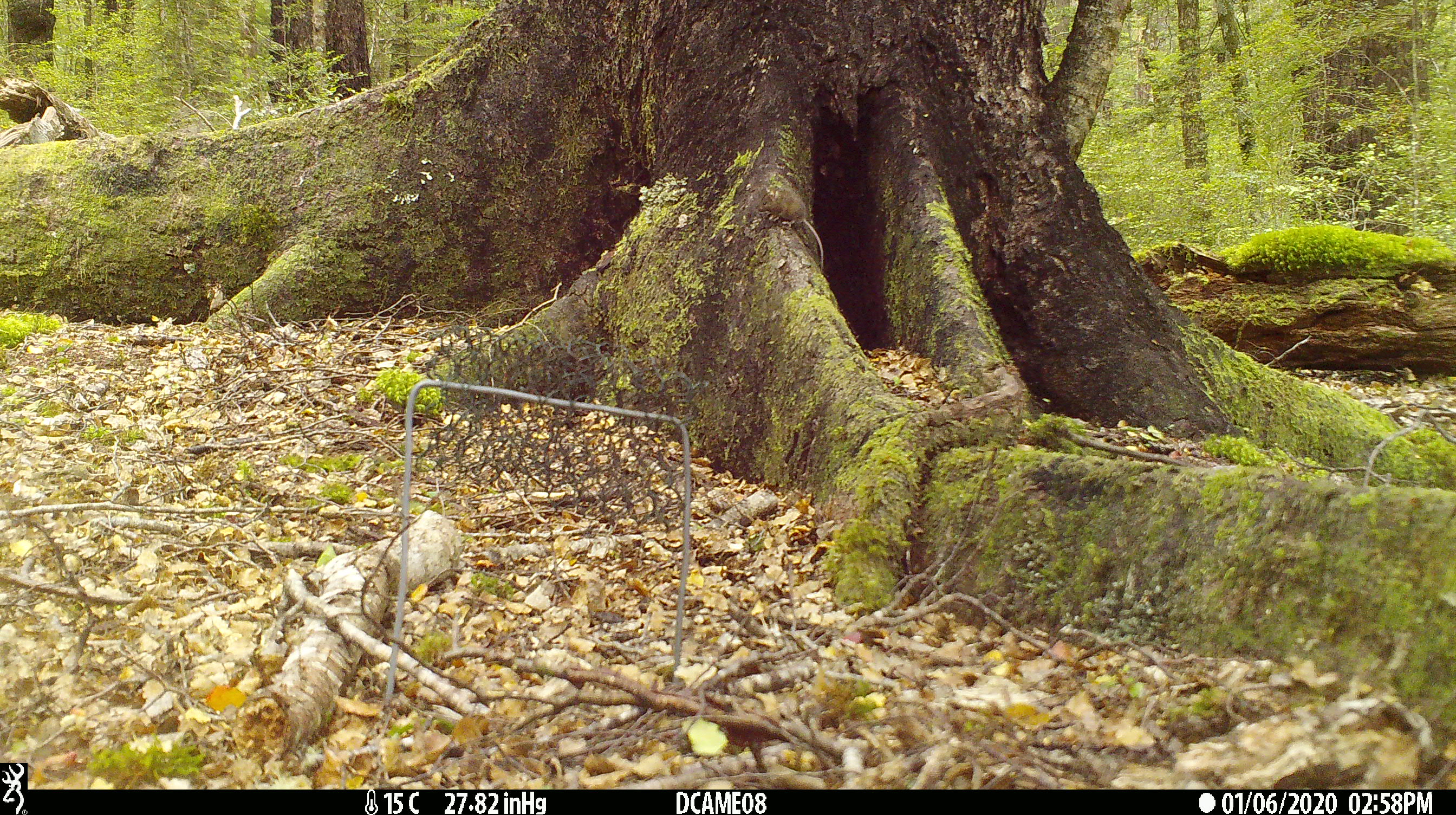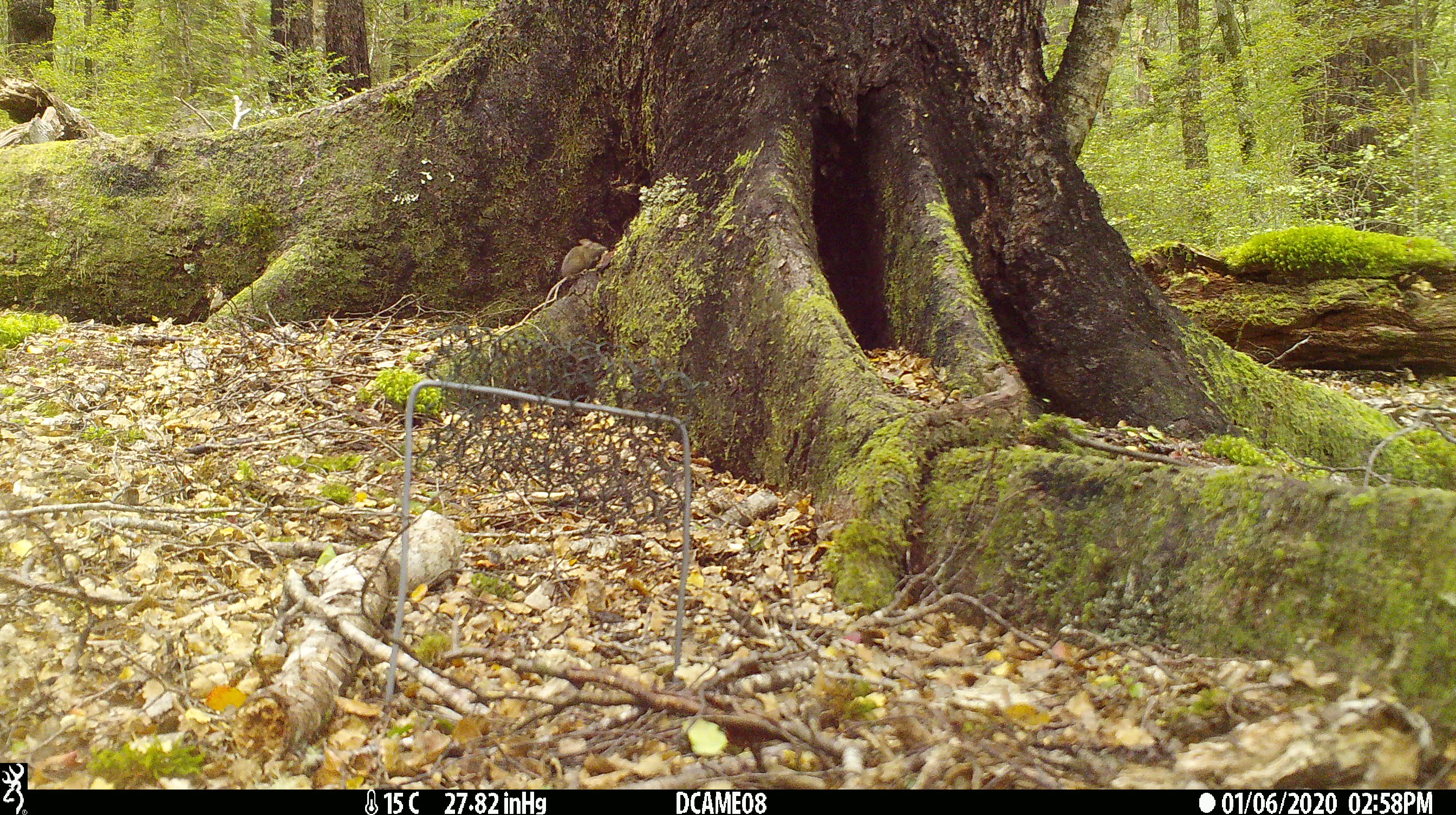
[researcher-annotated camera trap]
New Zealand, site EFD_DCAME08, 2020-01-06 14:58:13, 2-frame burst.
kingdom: Animalia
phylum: Chordata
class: Mammalia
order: Rodentia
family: Muridae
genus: Mus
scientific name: Mus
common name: mouse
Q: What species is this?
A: Mouse (Mus).